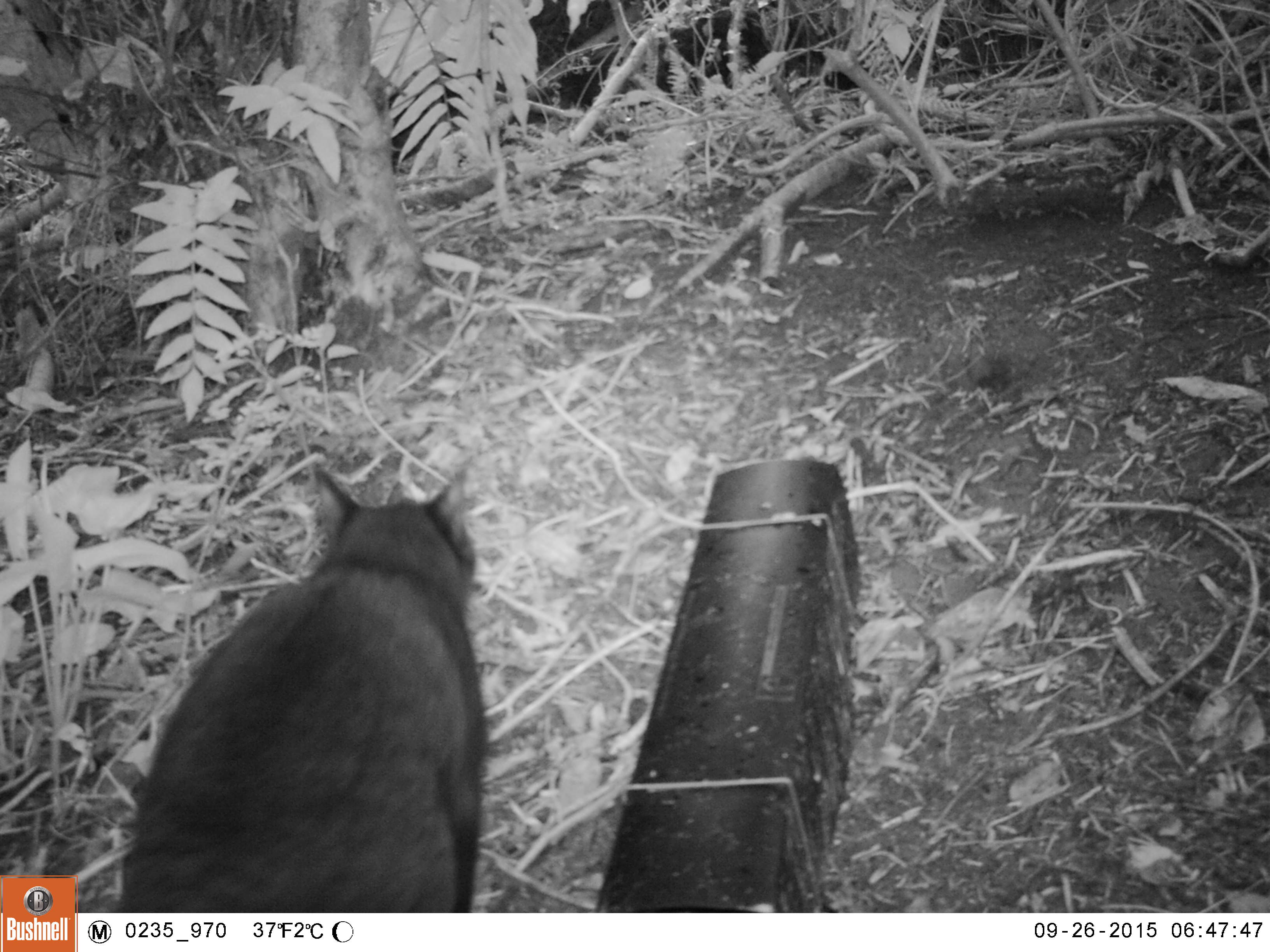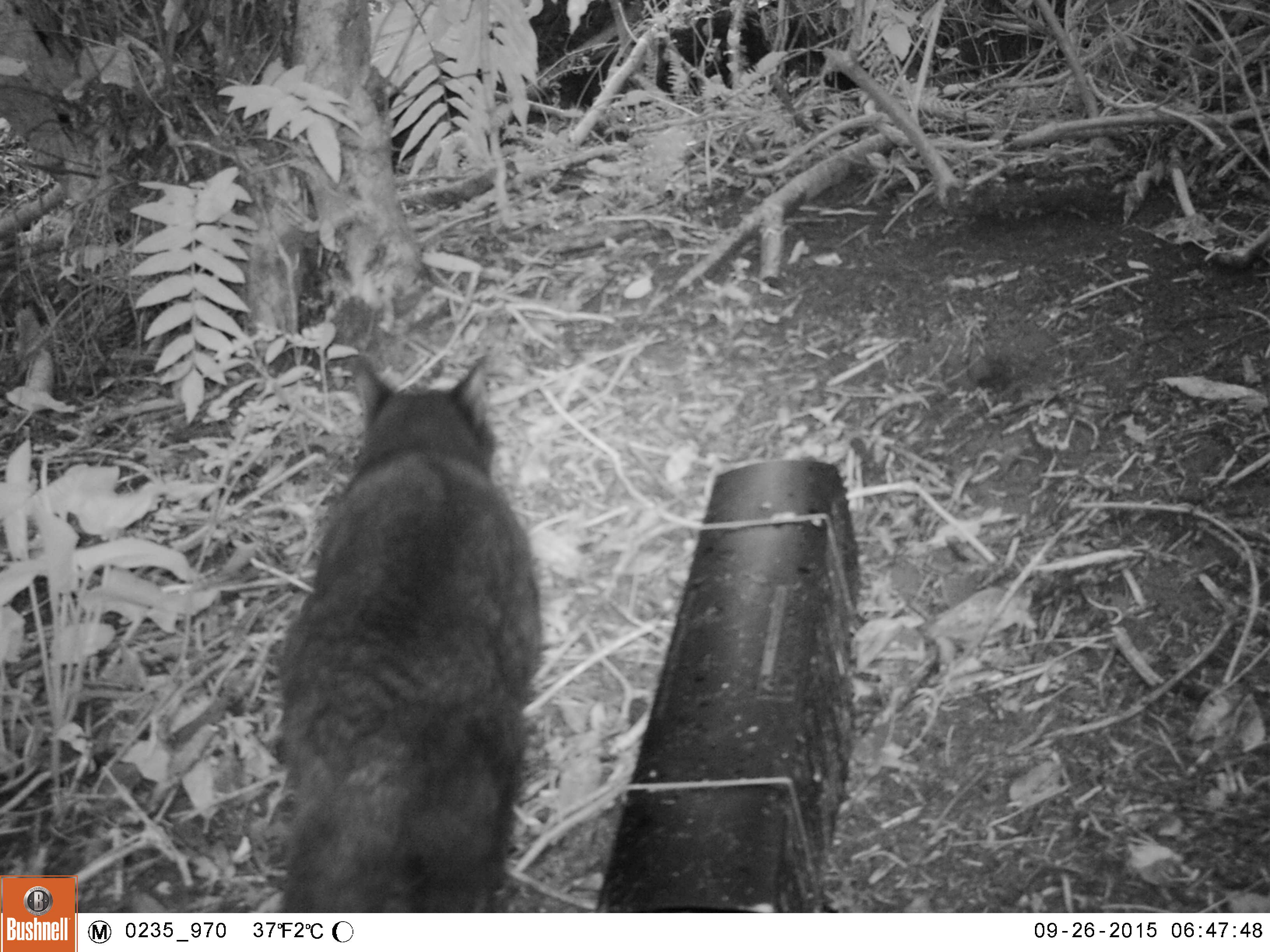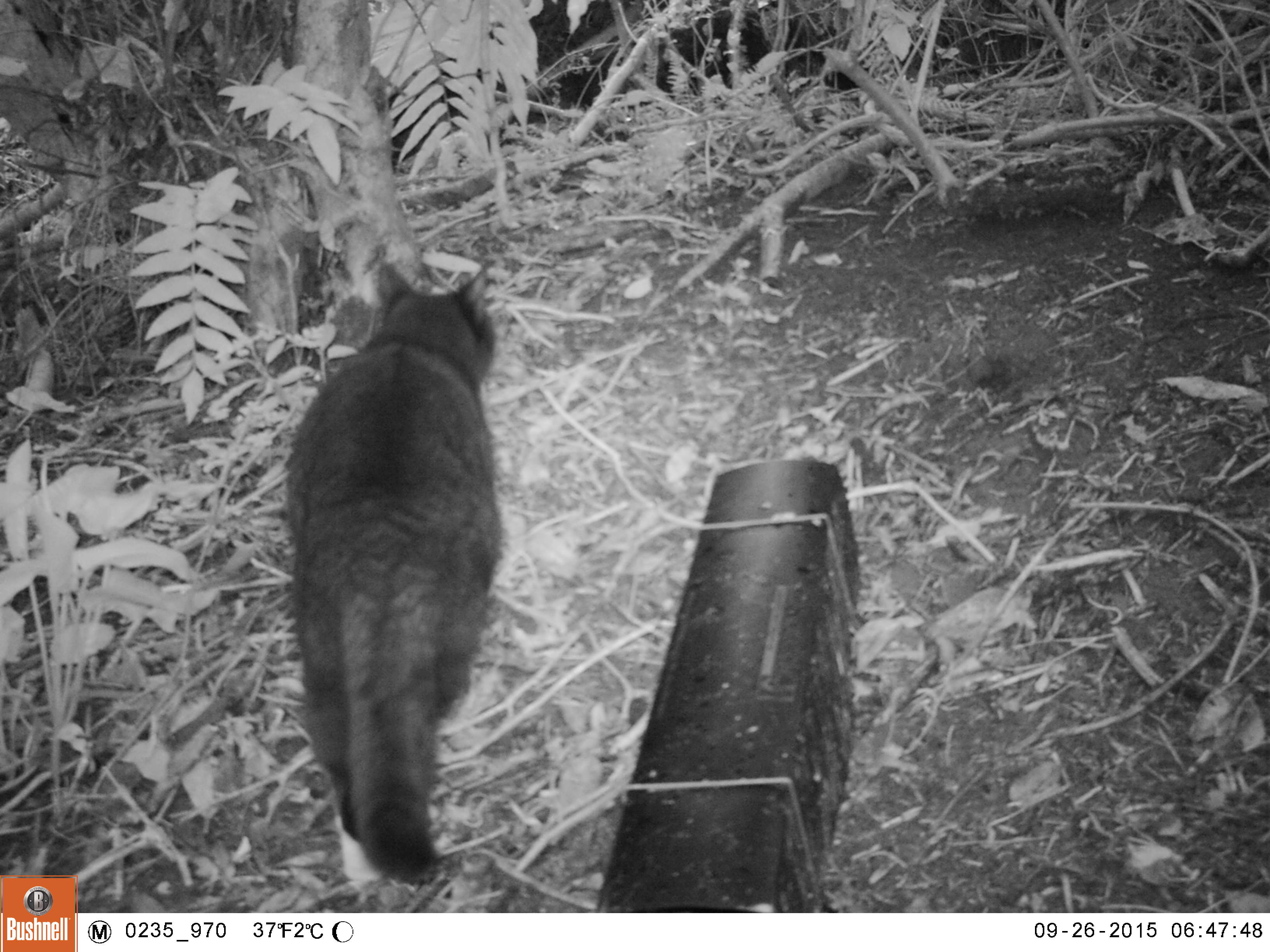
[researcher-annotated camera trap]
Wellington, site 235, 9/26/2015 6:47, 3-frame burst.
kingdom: Animalia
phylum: Chordata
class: Mammalia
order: Carnivora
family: Felidae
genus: Felis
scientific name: Felis catus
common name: cat